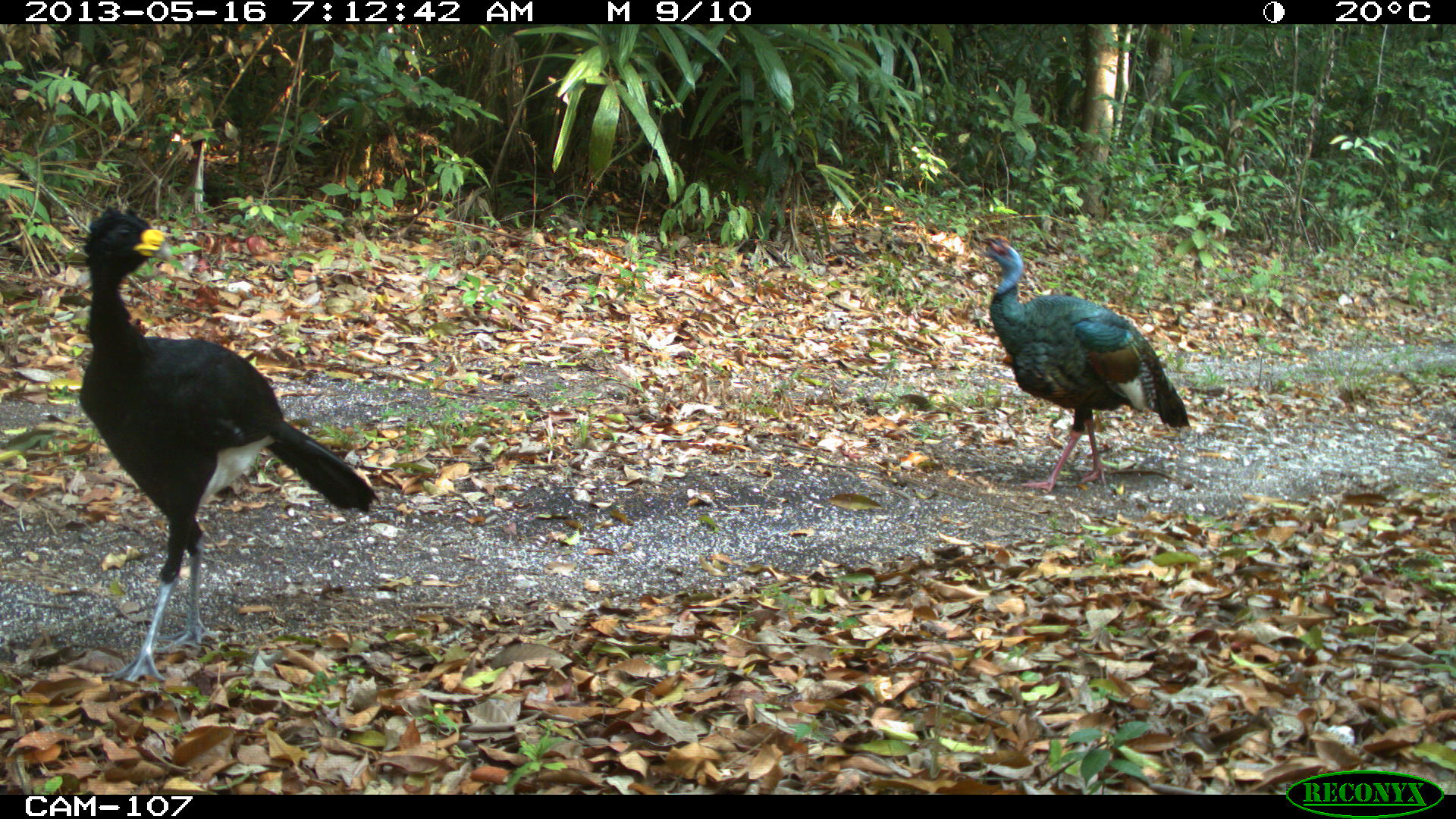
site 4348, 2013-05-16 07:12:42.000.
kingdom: Animalia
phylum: Chordata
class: Aves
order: Galliformes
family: Cracidae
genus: Crax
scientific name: Crax rubra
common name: great curassow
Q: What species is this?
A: Crax rubra (great curassow).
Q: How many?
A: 1.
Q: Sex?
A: Male.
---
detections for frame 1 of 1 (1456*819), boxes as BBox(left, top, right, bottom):
crax rubra: BBox(76, 204, 380, 686); BBox(964, 231, 1191, 495)